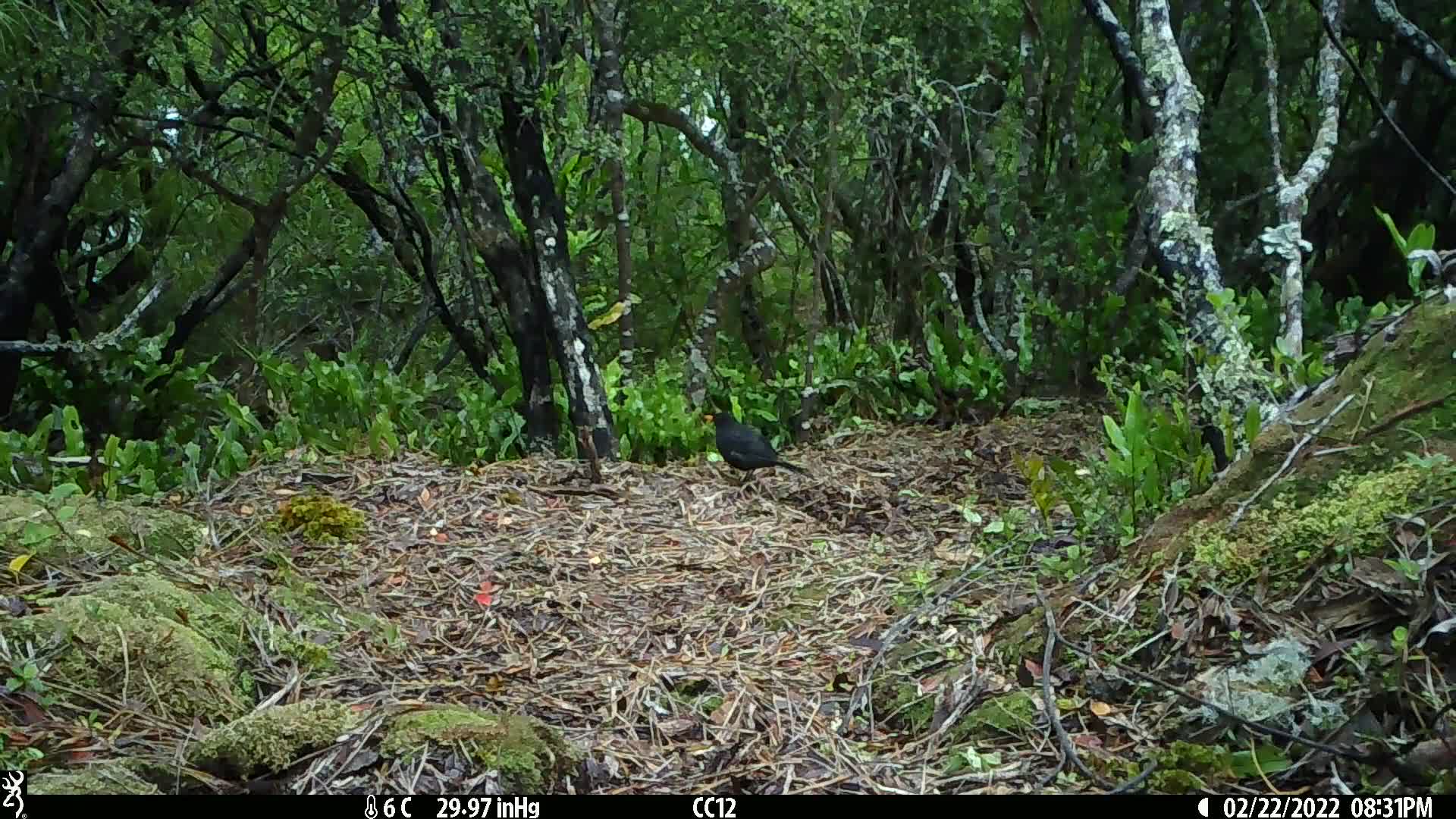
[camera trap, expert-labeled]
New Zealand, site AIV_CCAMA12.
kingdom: Animalia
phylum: Chordata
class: Aves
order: Passeriformes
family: Turdidae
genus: Turdus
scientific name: Turdus merula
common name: eurasian blackbird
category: blackbird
Blackbird (eurasian blackbird) (Turdus merula).